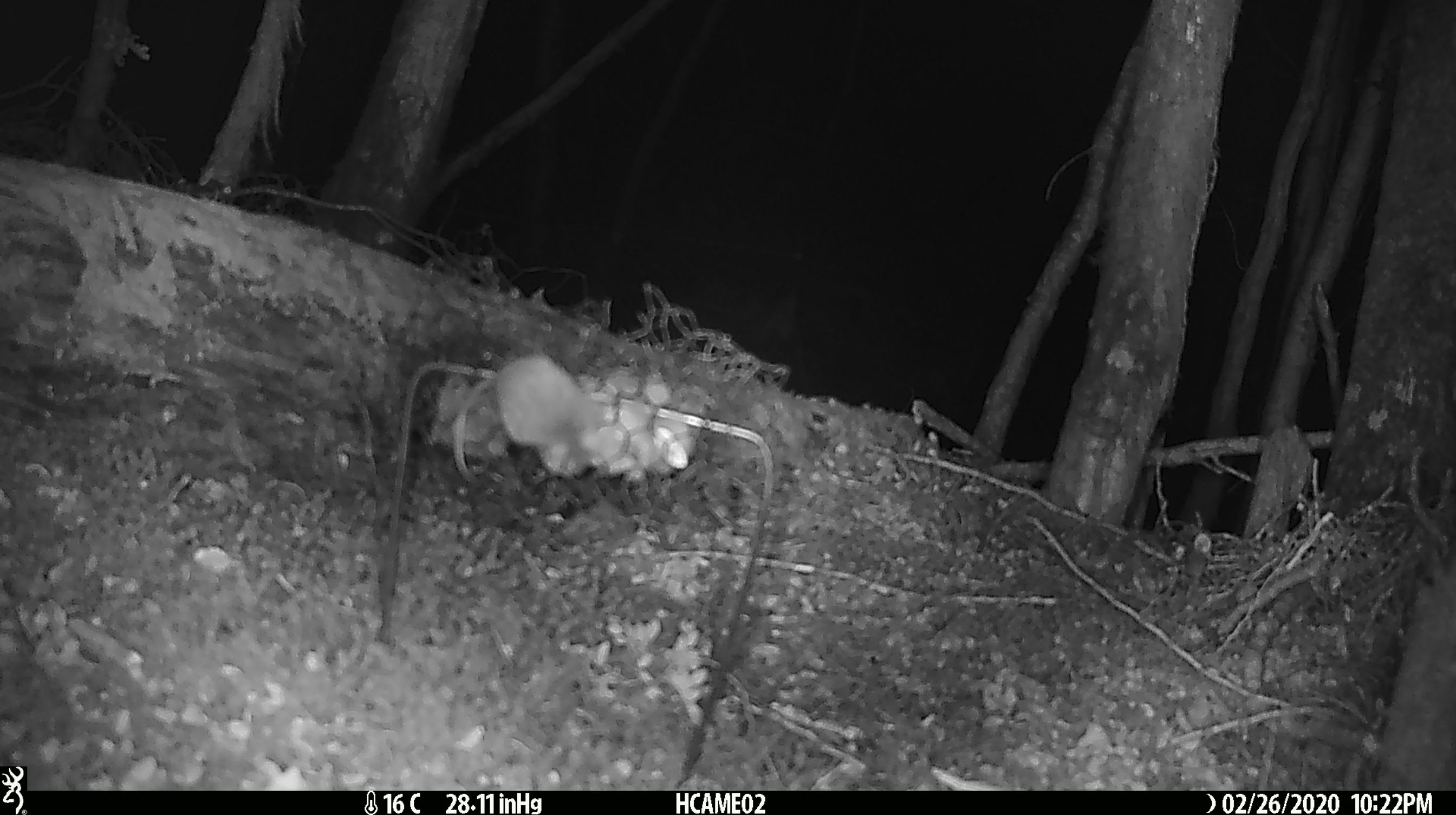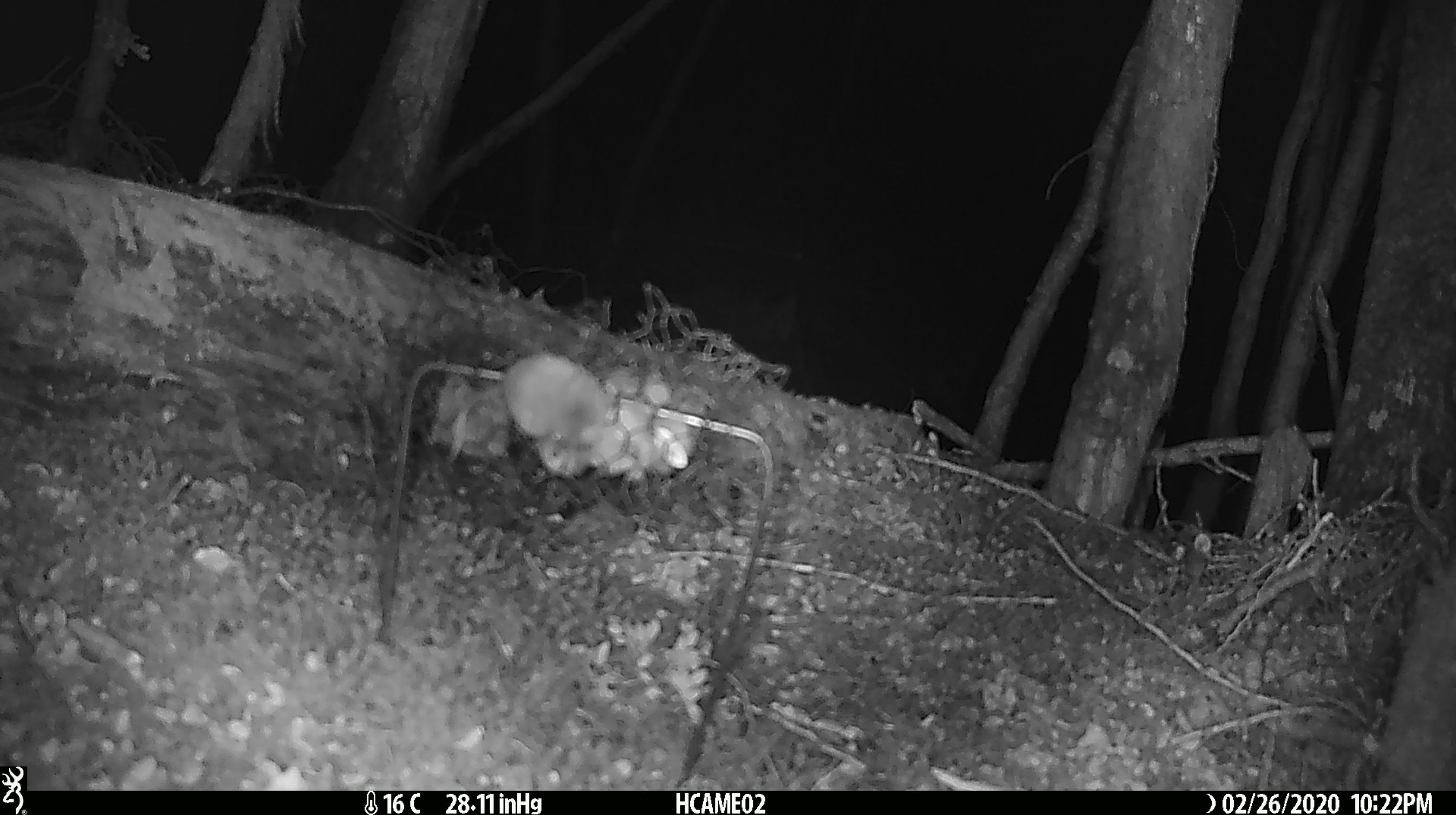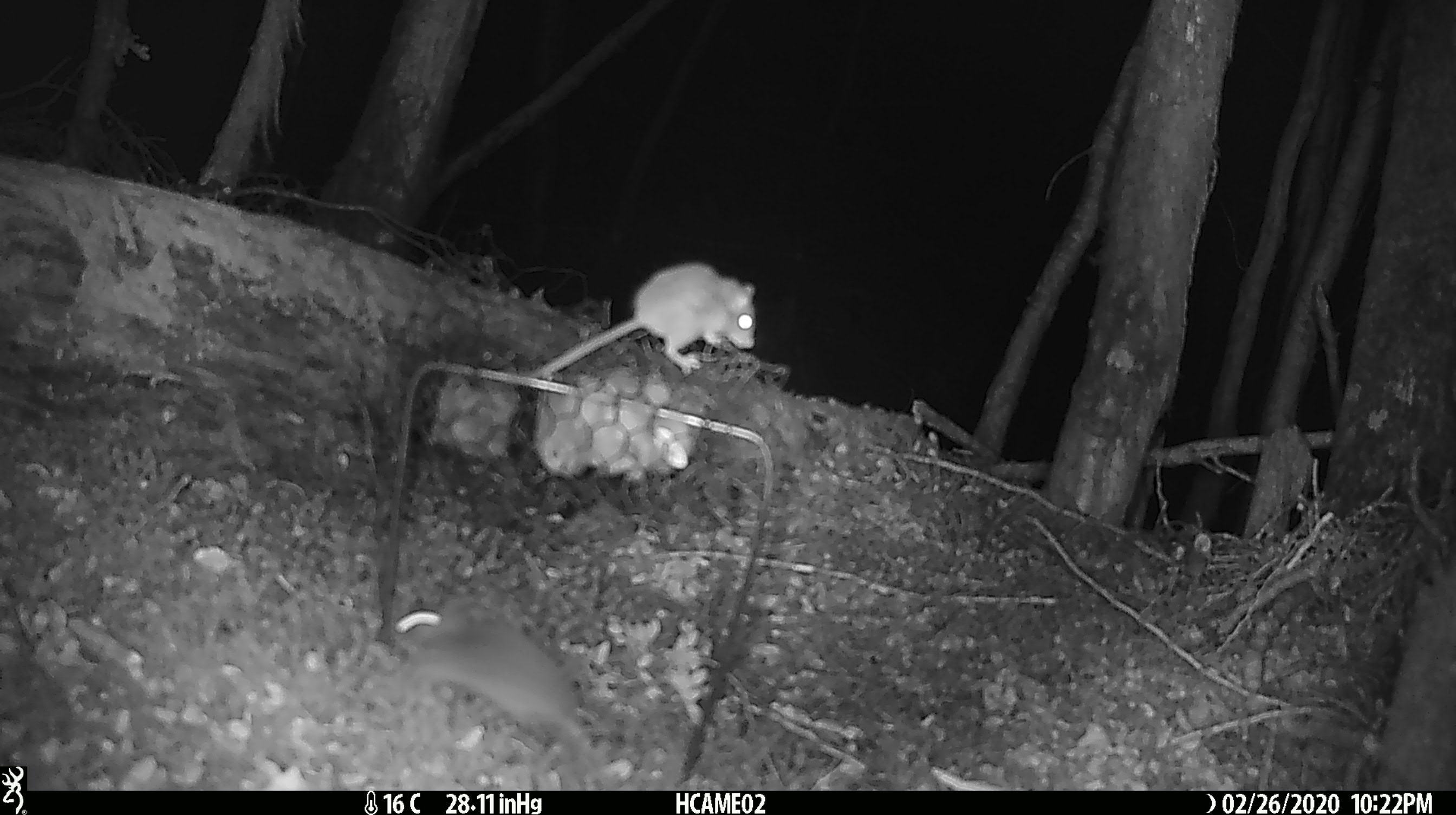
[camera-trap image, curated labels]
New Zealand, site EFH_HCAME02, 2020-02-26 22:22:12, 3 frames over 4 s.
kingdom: Animalia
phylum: Chordata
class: Mammalia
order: Rodentia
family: Muridae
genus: Mus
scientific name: Mus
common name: mouse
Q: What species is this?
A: Mouse (Mus).